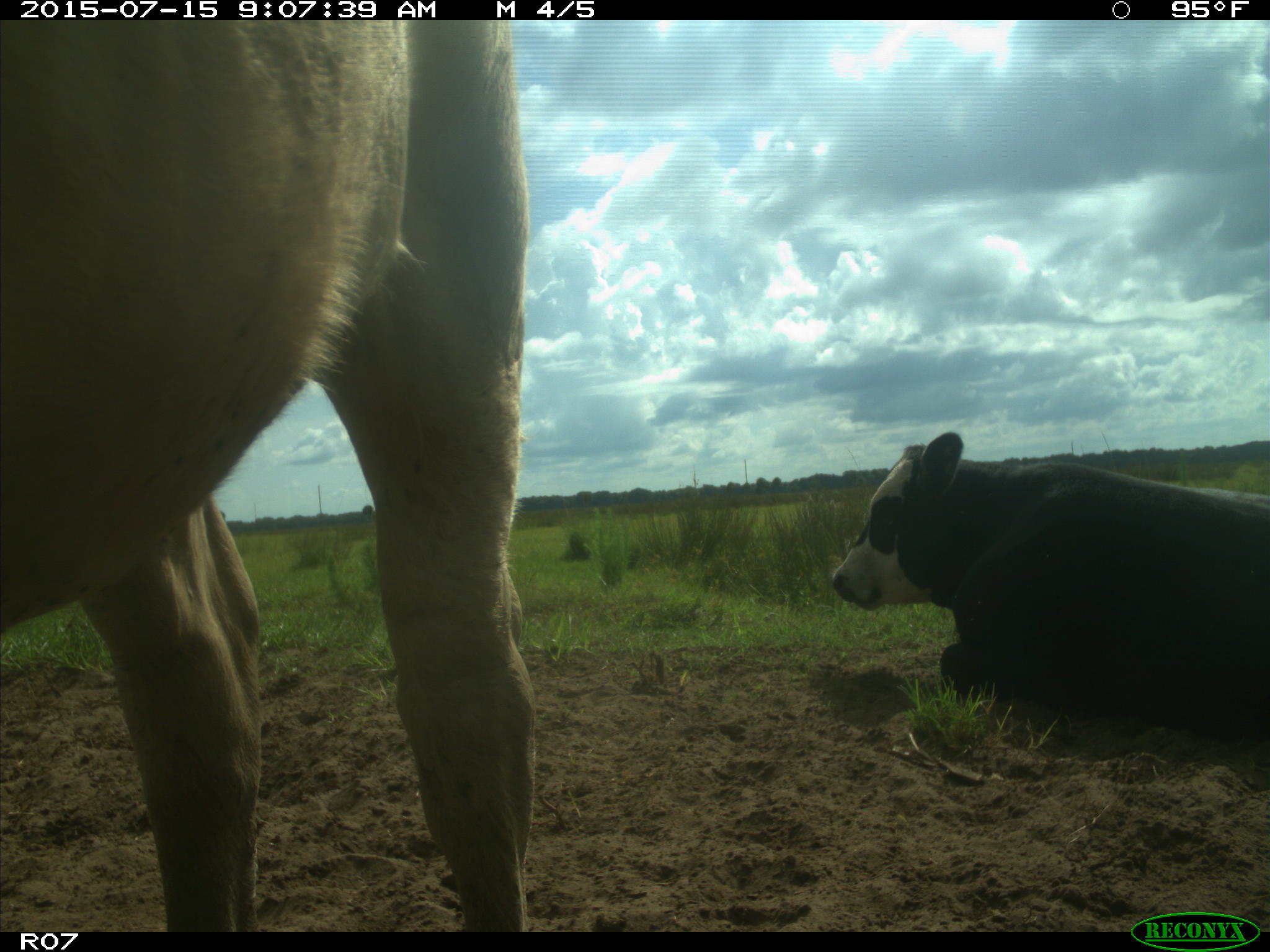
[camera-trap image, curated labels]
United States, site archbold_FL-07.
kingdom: Animalia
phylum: Chordata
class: Mammalia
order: Artiodactyla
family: Bovidae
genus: Bos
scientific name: Bos taurus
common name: domestic cow